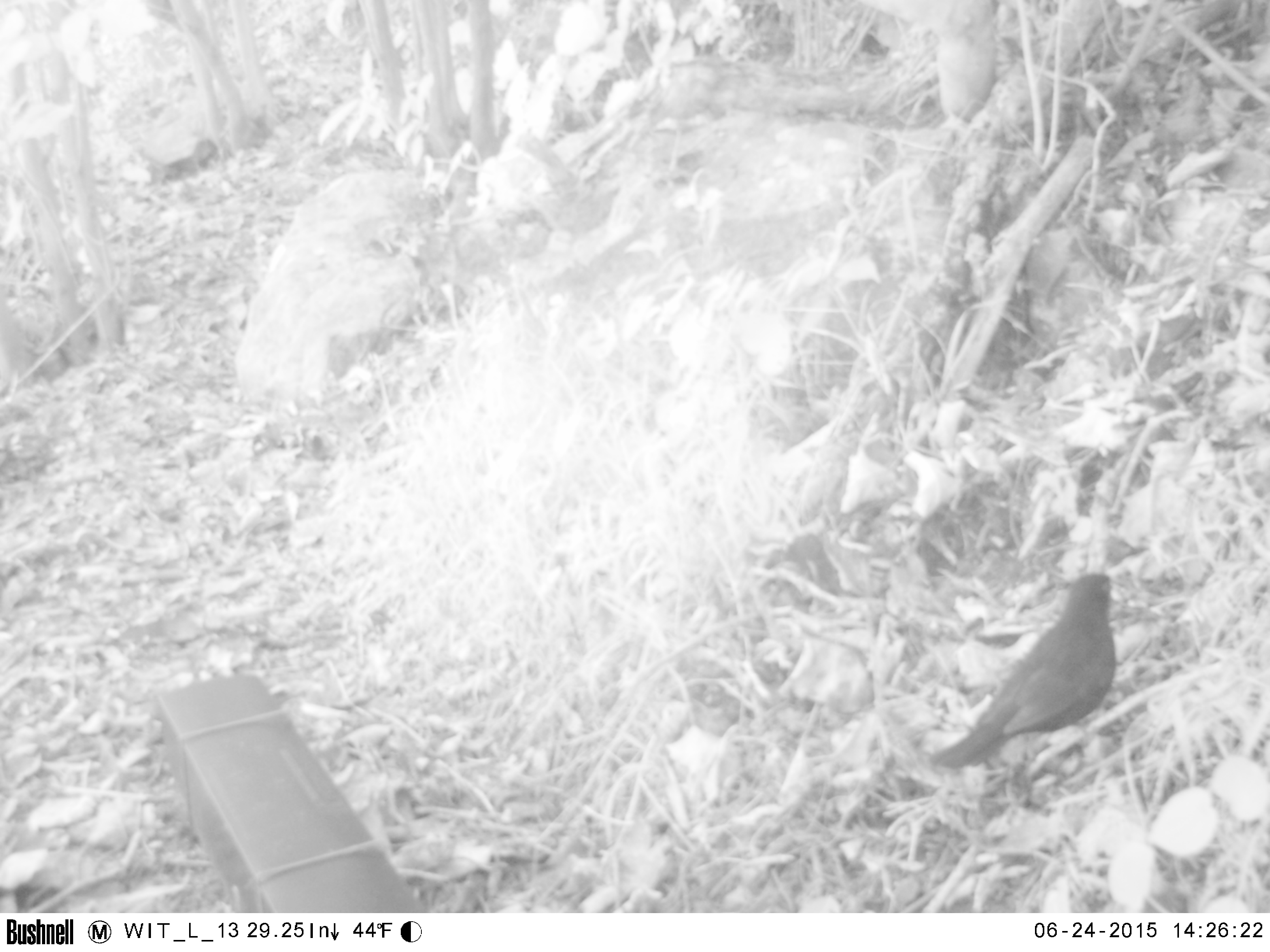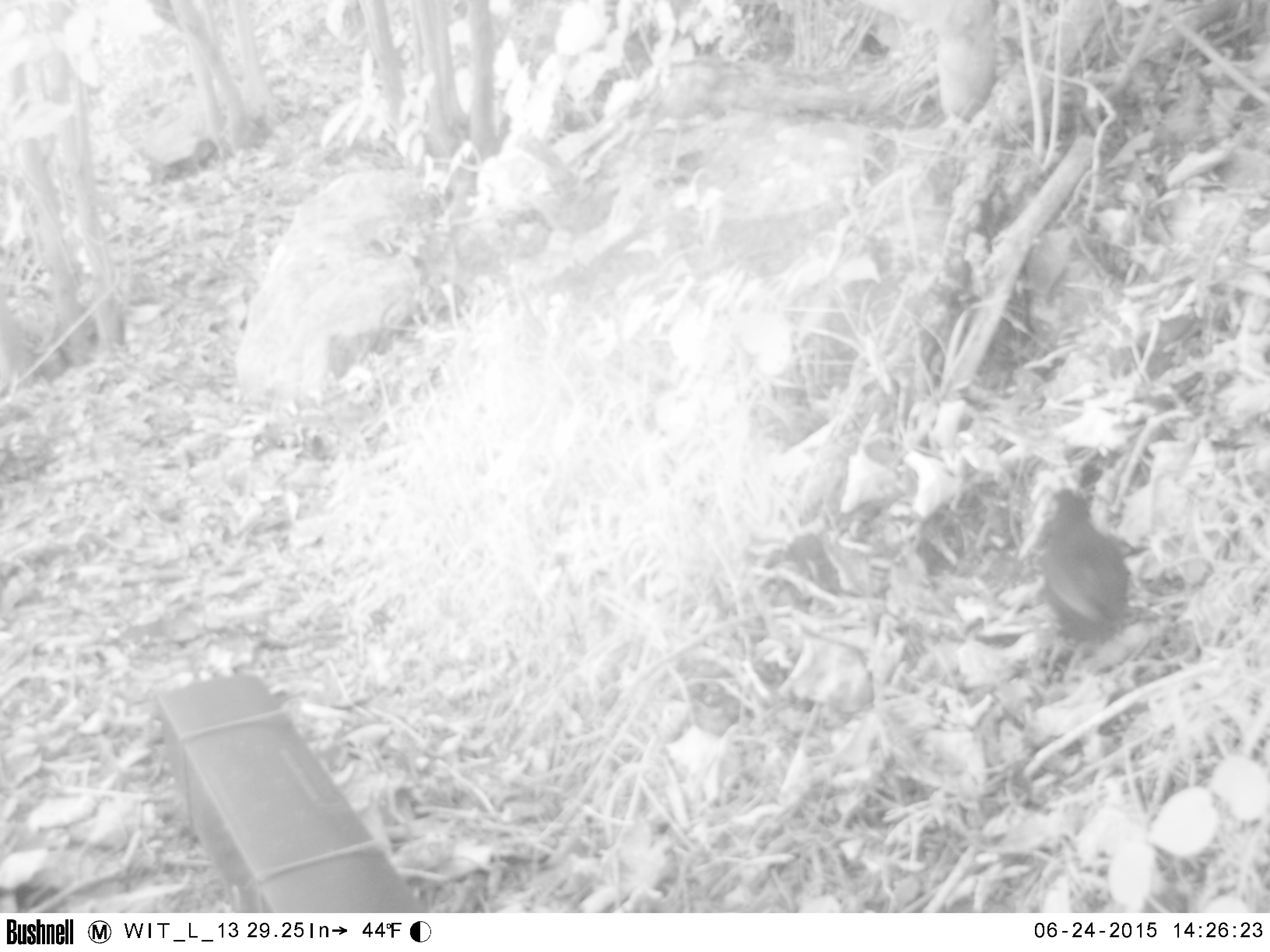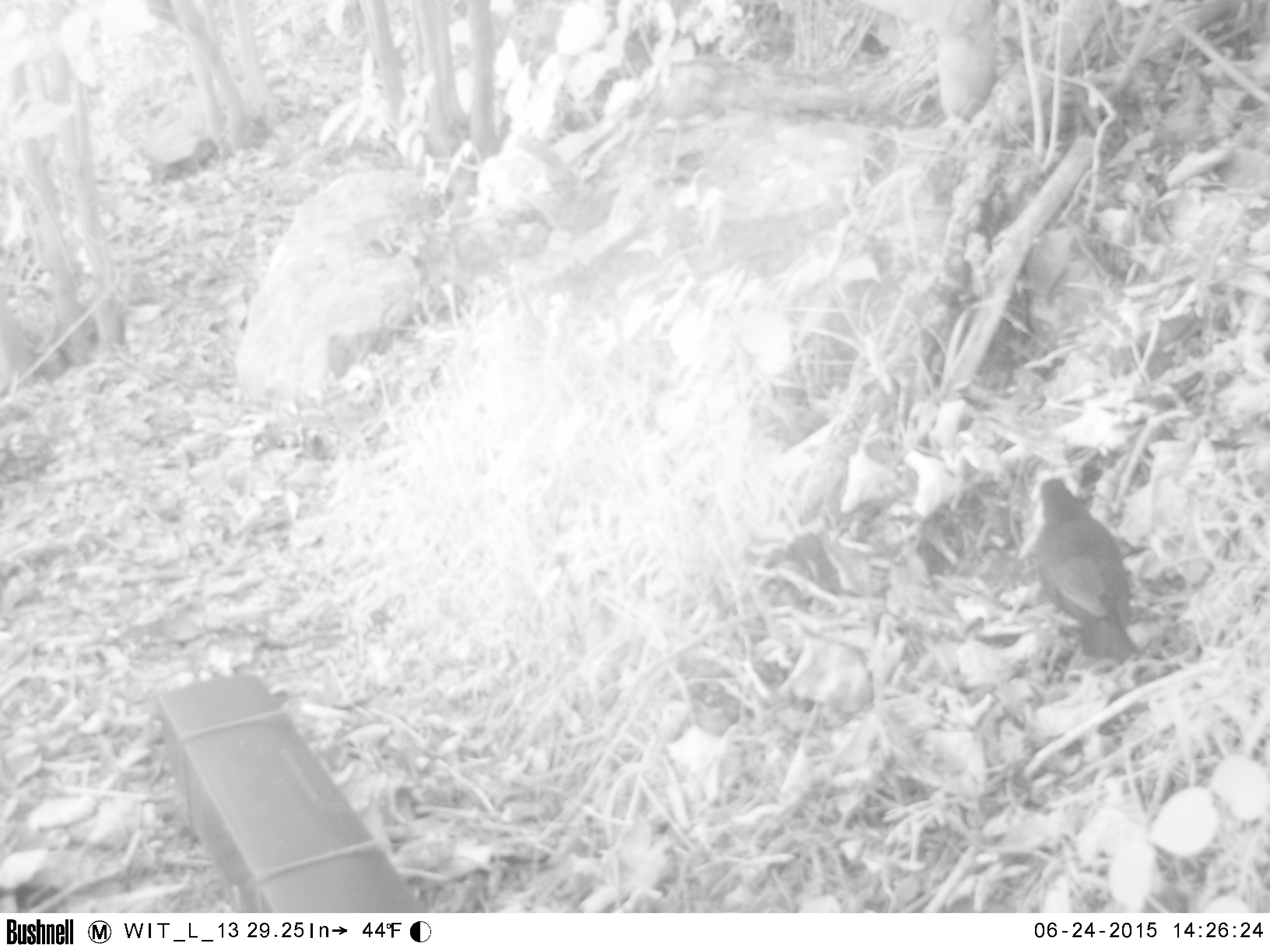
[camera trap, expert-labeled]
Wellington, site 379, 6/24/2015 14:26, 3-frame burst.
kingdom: Animalia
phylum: Chordata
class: Aves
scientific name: Aves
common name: bird